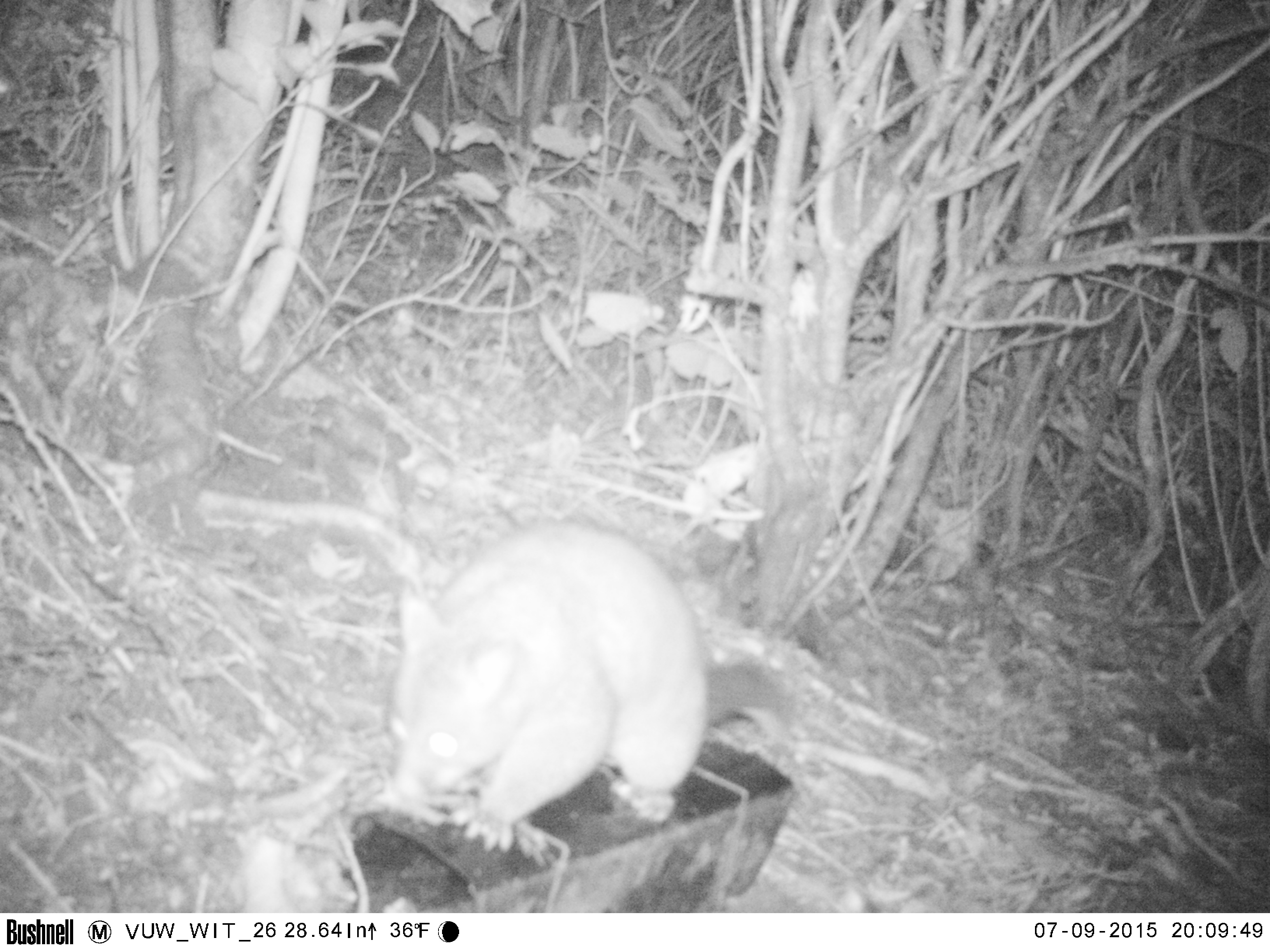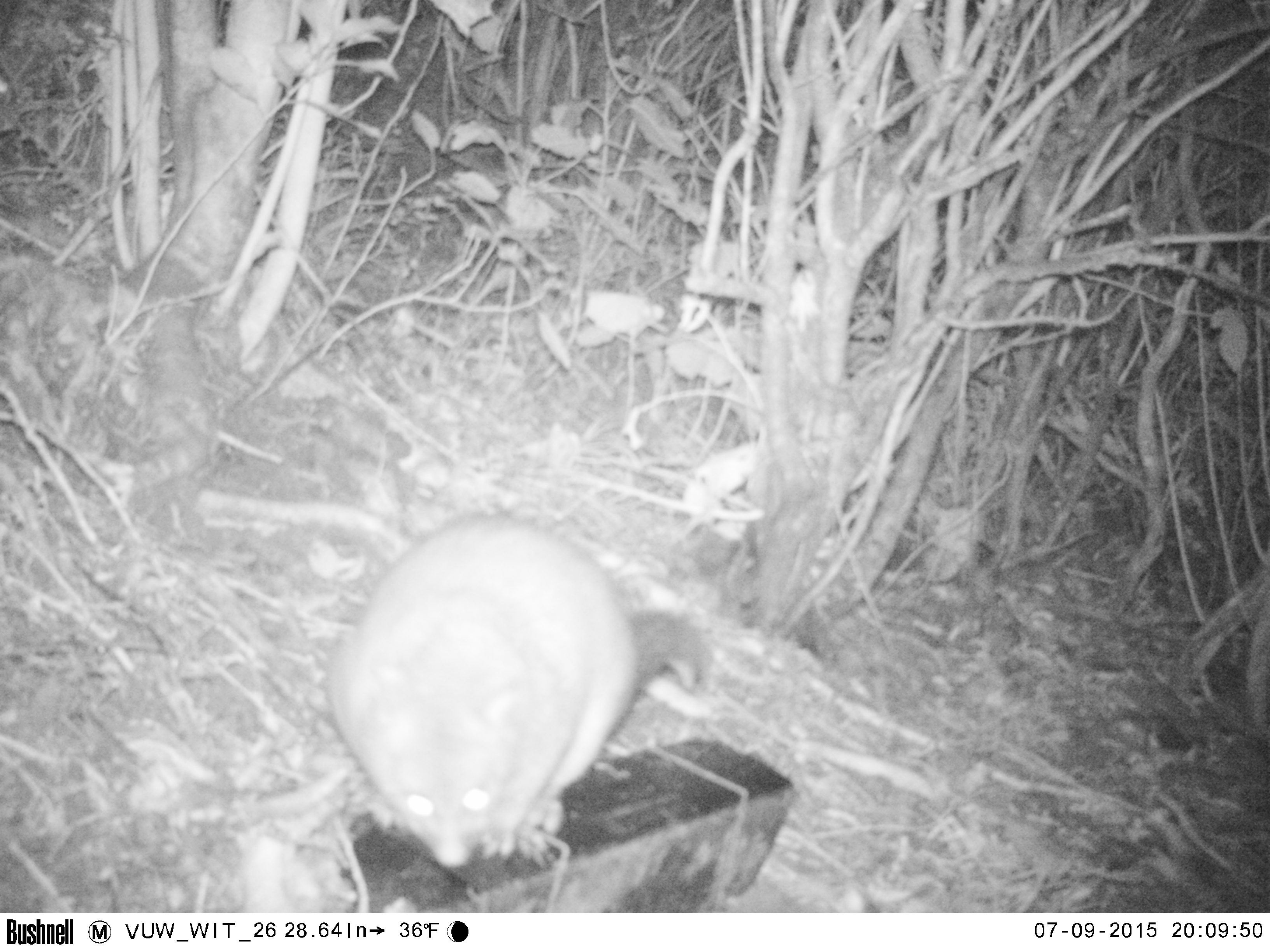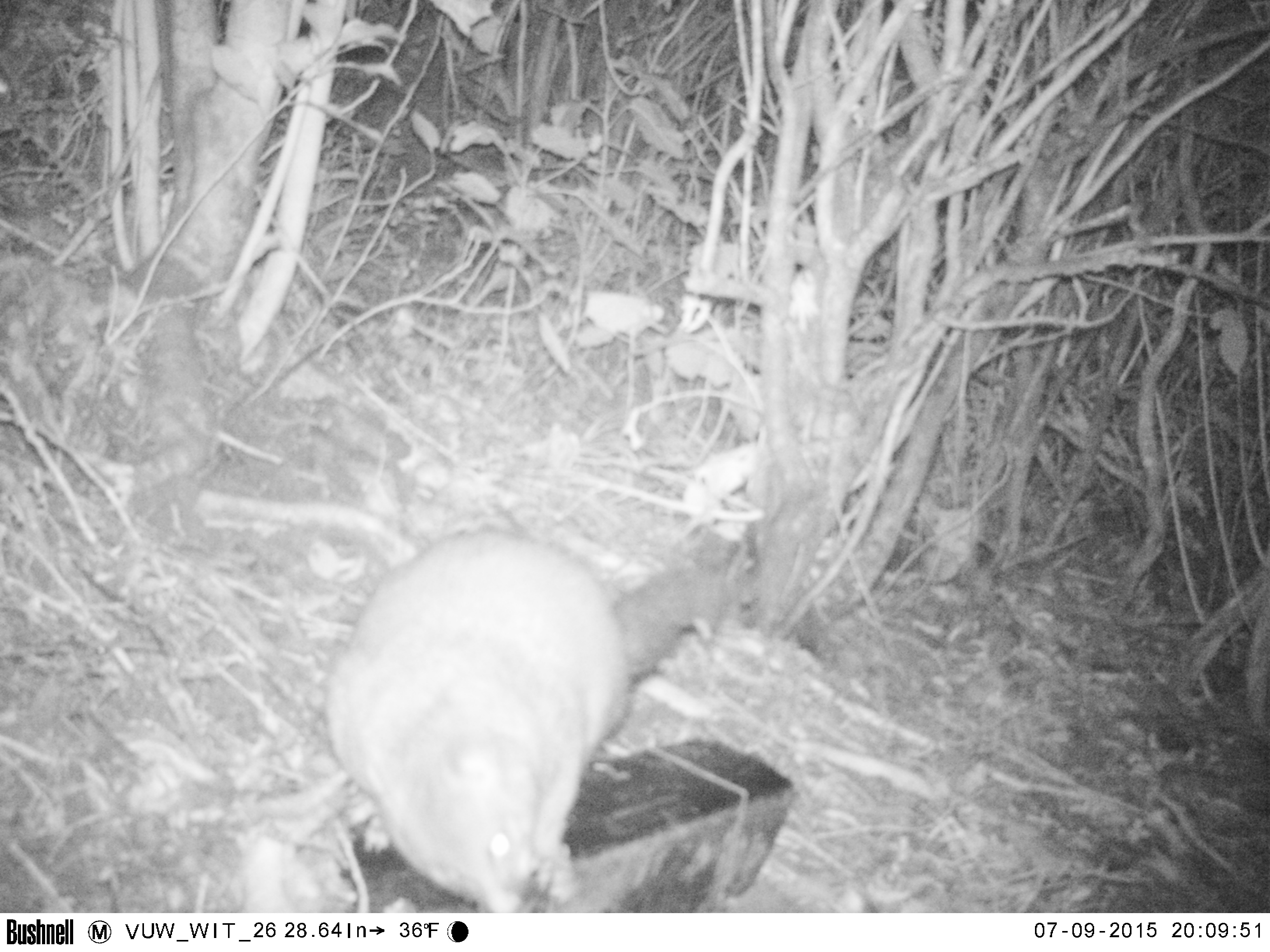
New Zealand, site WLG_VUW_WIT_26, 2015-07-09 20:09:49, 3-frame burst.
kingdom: Animalia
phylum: Chordata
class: Mammalia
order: Diprotodontia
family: Phalangeridae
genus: Trichosurus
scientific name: Trichosurus vulpecula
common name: common brushtail possum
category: possum